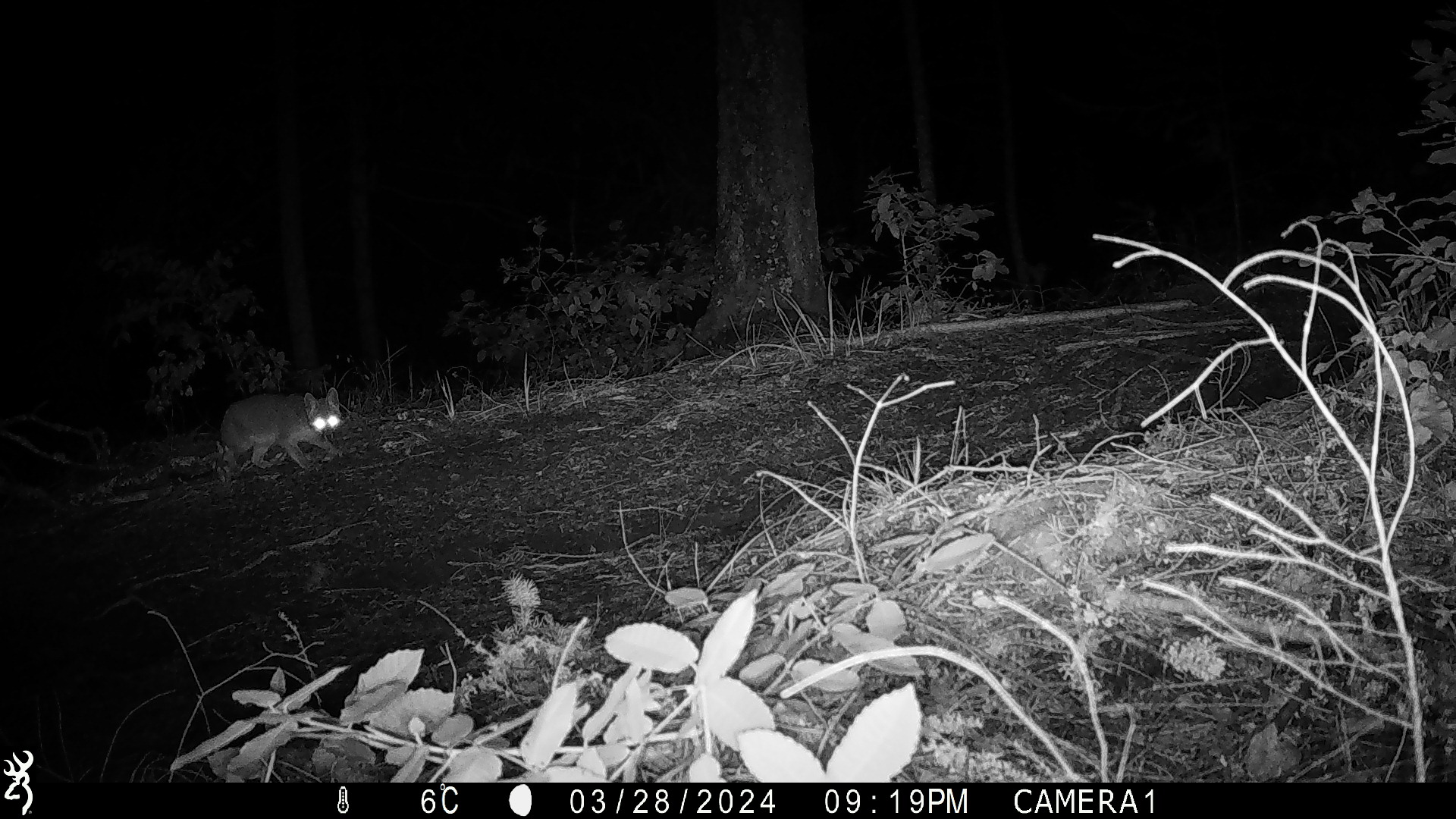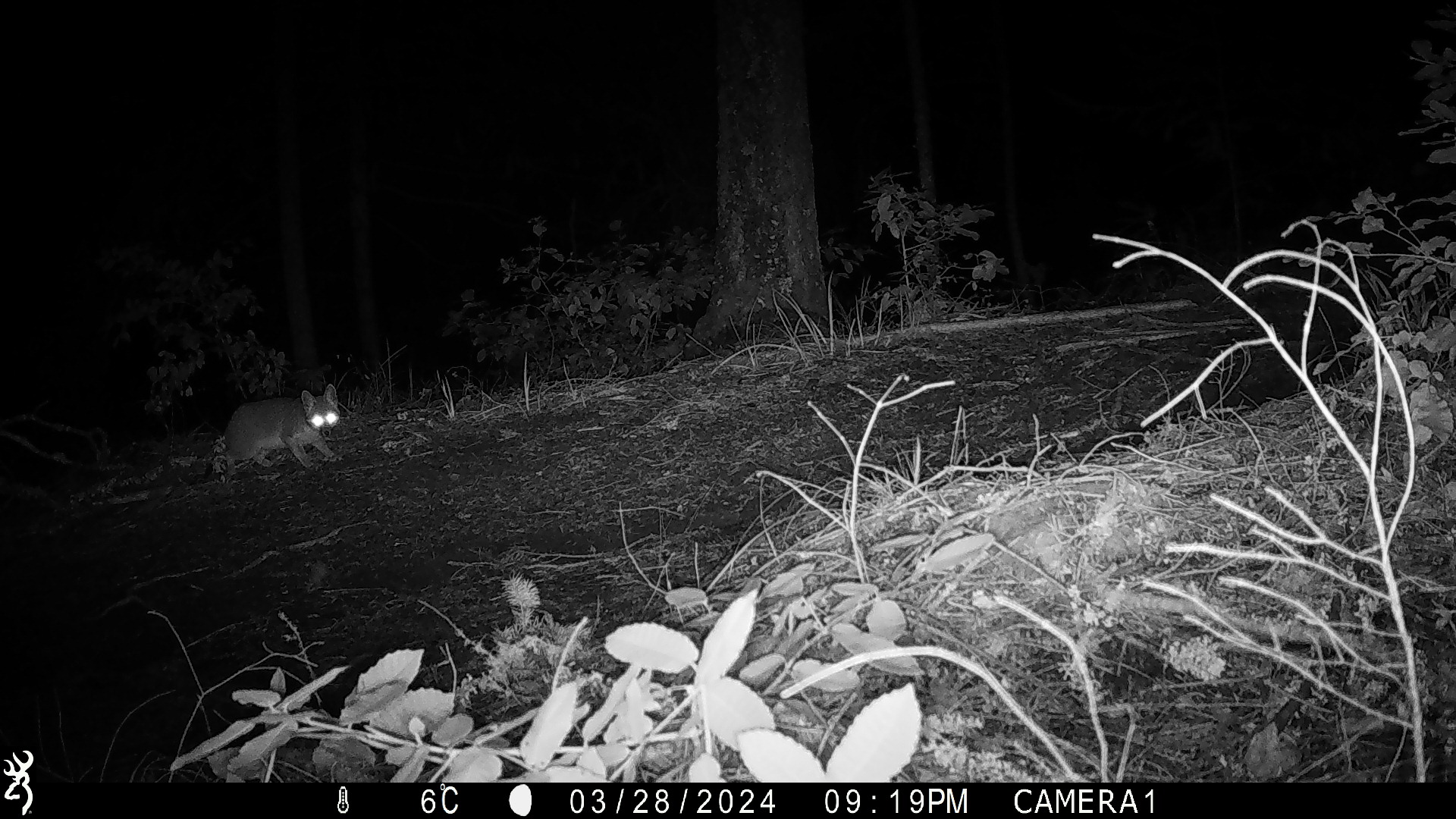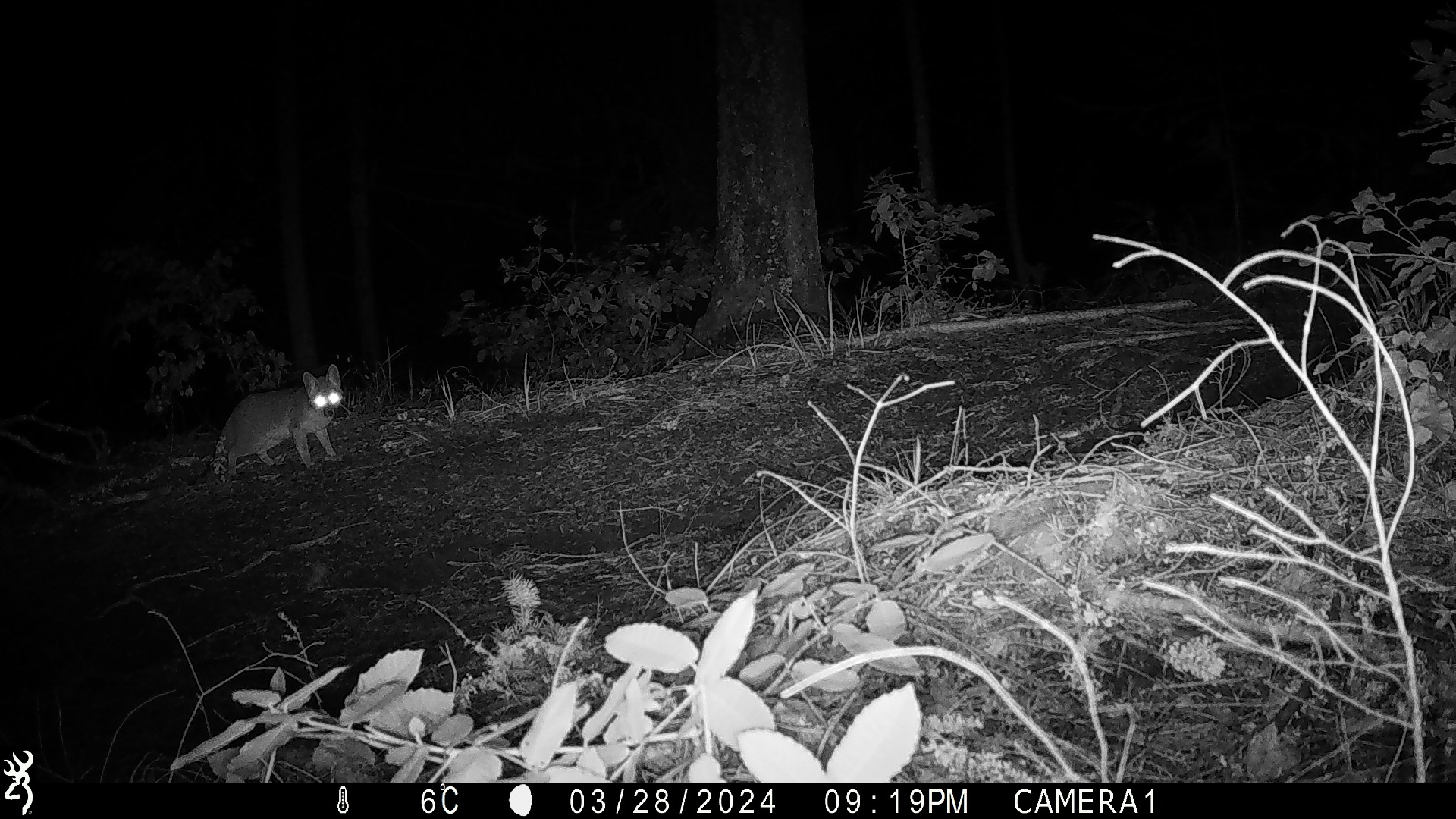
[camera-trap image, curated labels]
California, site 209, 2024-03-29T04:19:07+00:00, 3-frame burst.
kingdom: Animalia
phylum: Chordata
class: Mammalia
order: Carnivora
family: Canidae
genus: Urocyon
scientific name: Urocyon cinereoargenteus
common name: gray fox